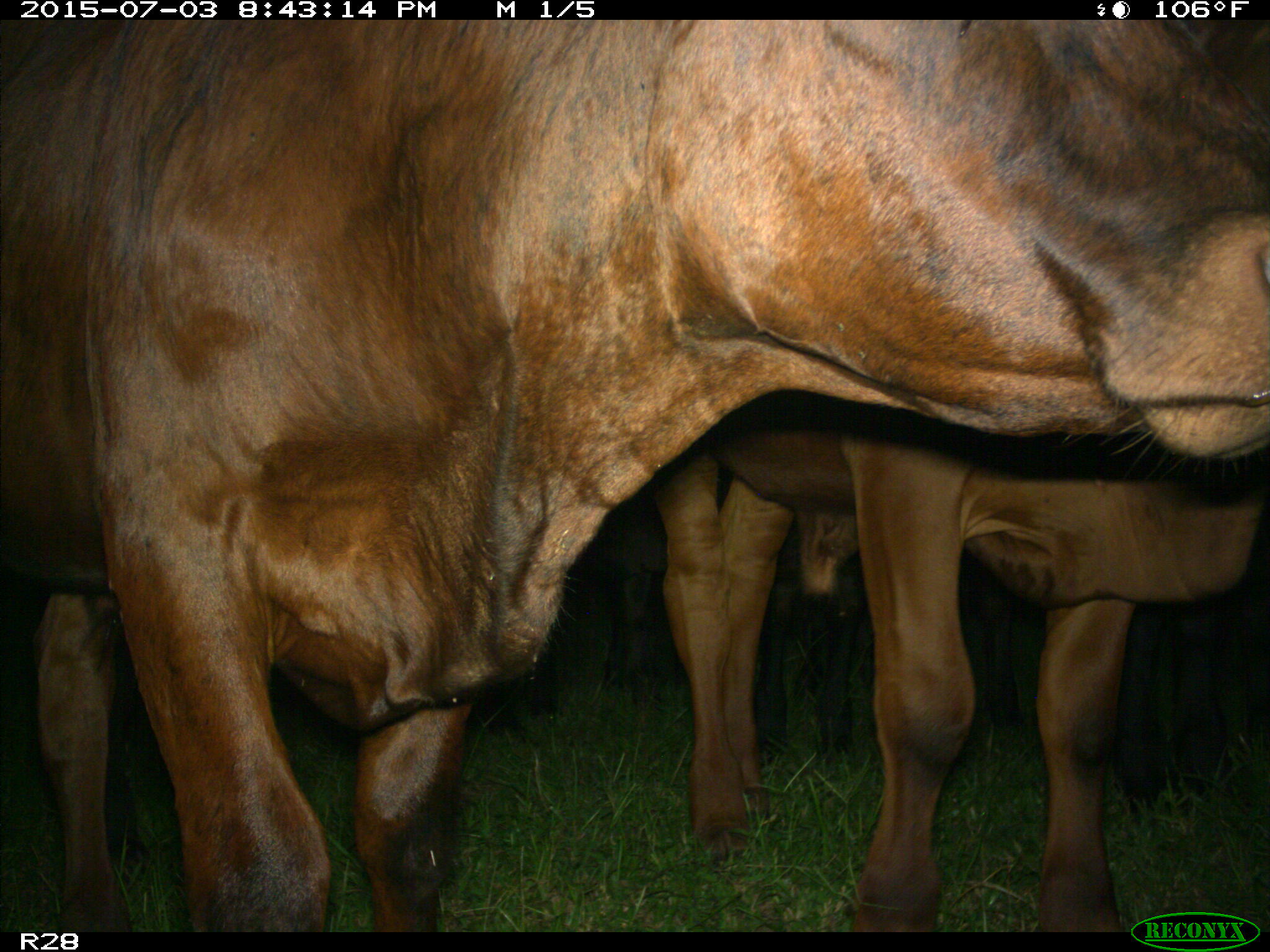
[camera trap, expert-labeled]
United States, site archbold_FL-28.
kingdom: Animalia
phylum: Chordata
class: Mammalia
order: Artiodactyla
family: Bovidae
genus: Bos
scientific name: Bos taurus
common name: domestic cow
Bos taurus (domestic cow).